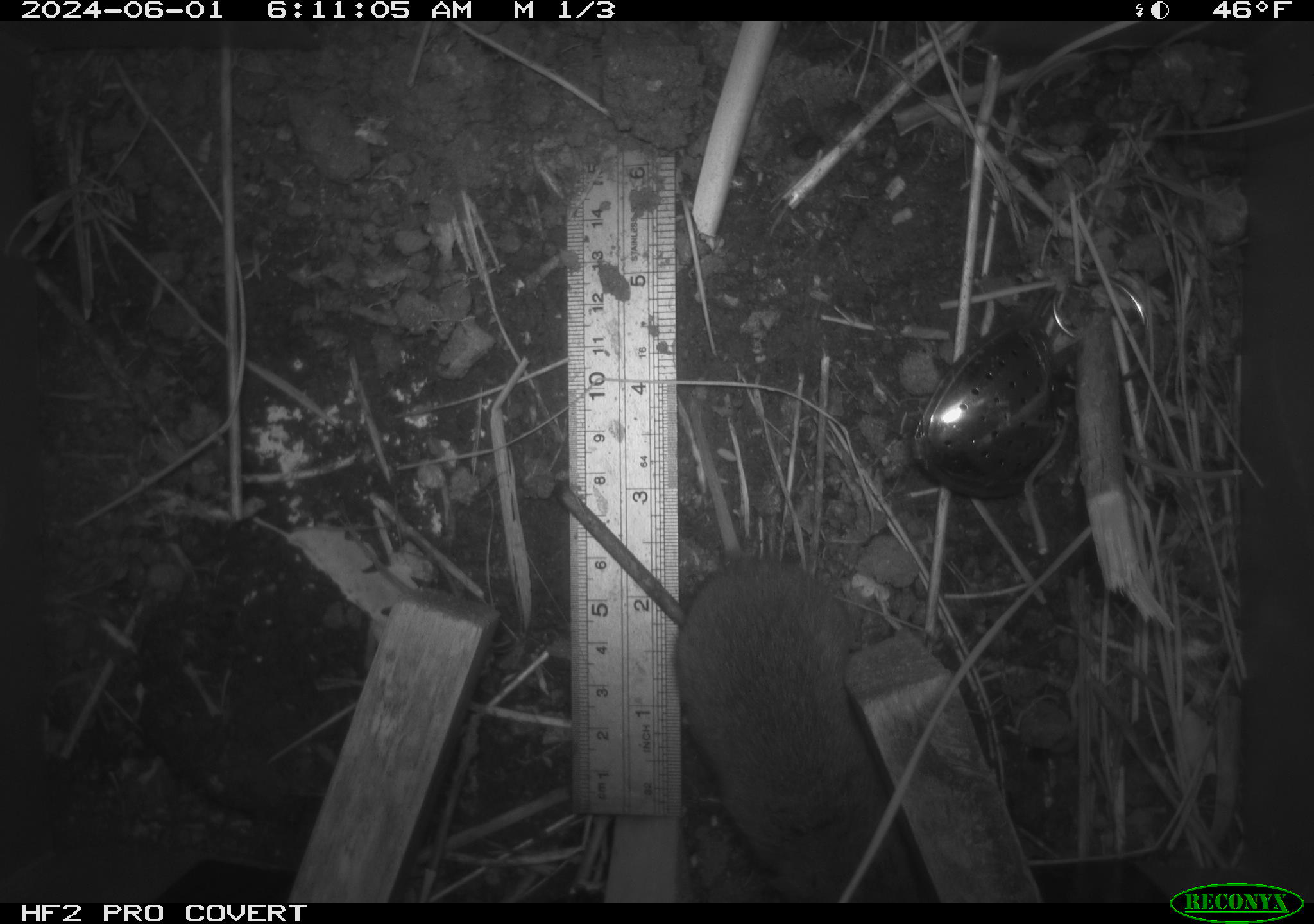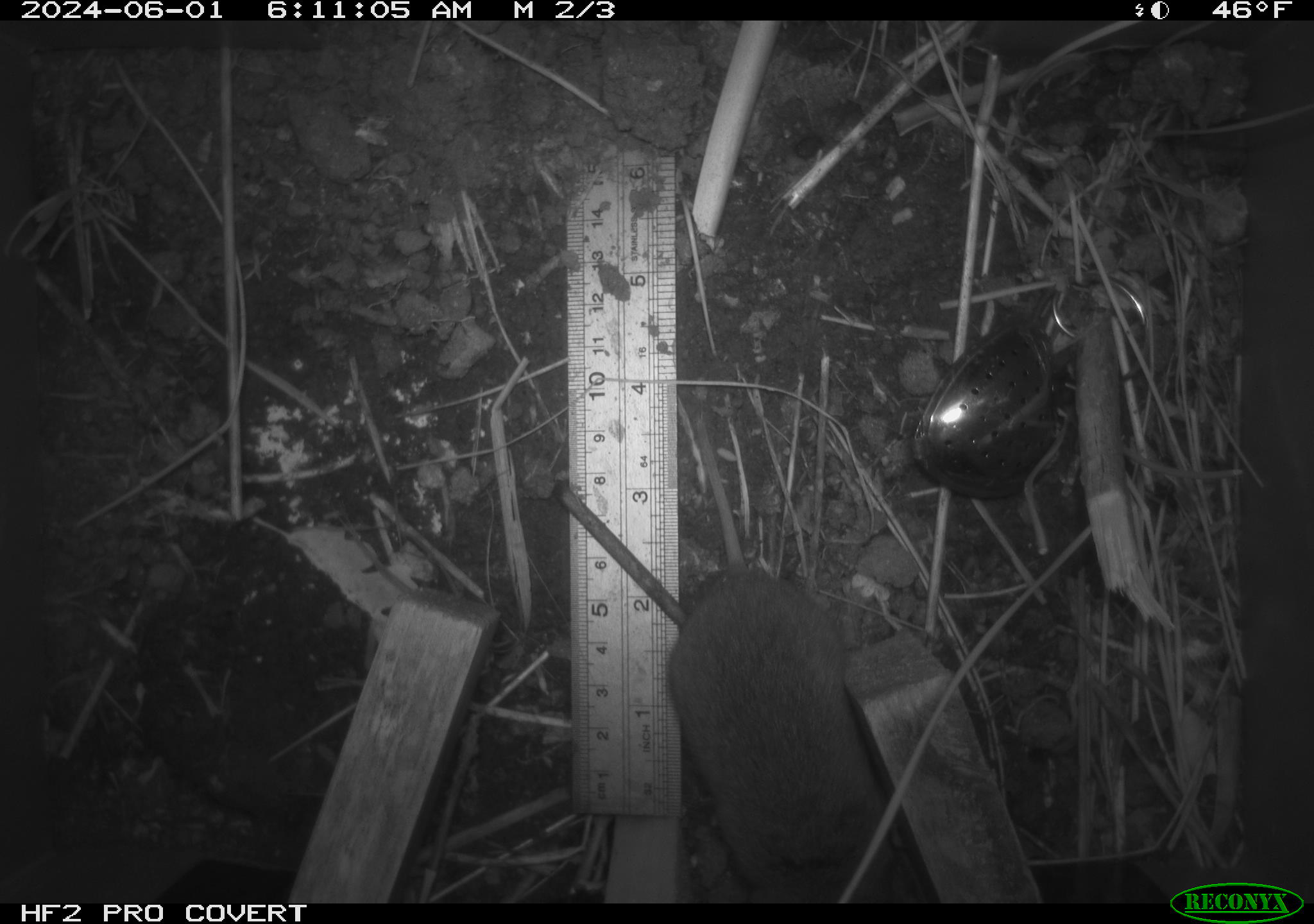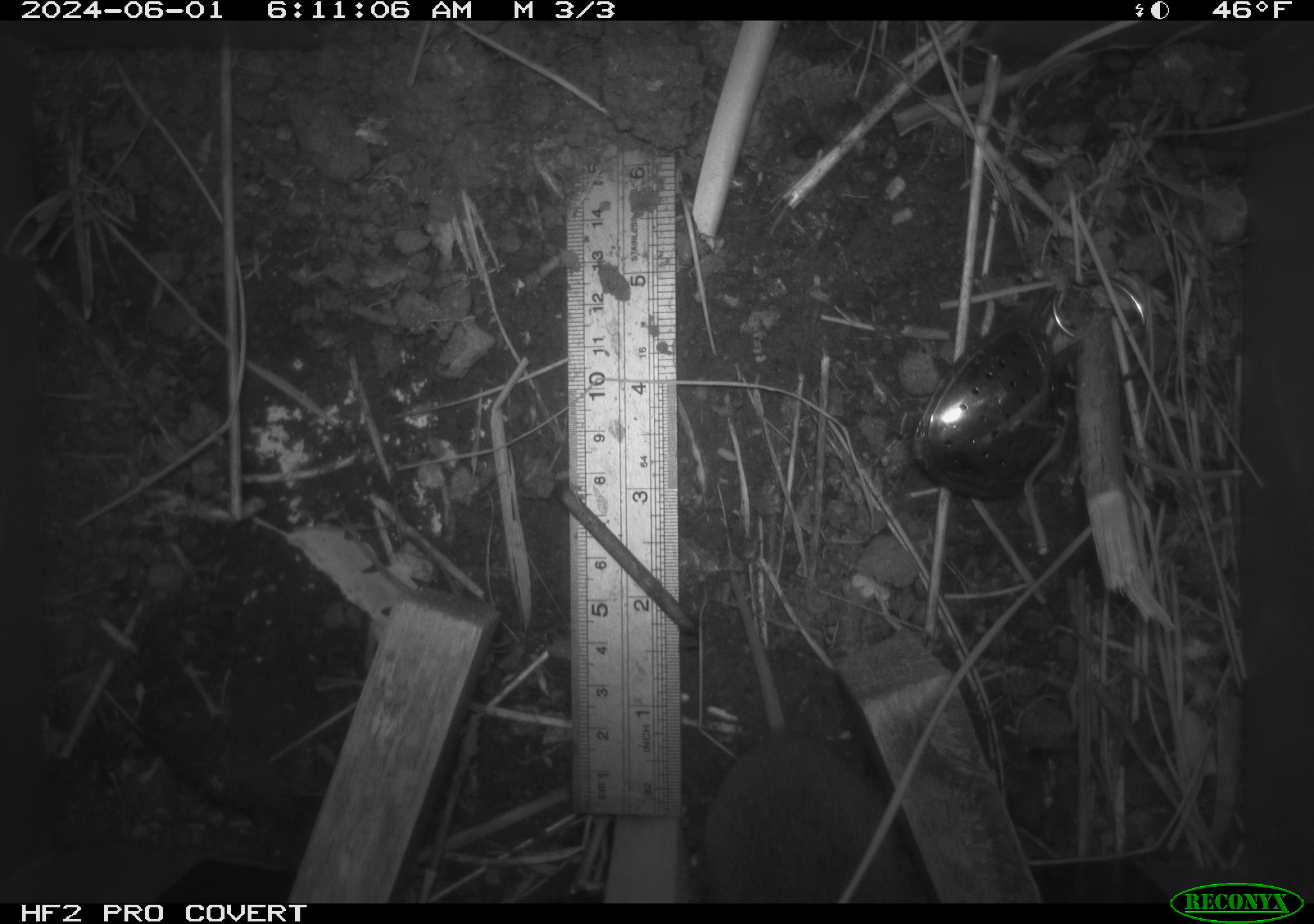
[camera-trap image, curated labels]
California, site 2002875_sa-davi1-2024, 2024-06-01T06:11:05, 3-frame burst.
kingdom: Animalia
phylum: Chordata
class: Mammalia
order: Rodentia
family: Cricetidae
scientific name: Arvicolinae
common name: voles, lemmings, and muskrats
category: arvicolinae subfamily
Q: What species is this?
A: Arvicolinae subfamily (voles, lemmings, and muskrats) (Arvicolinae).